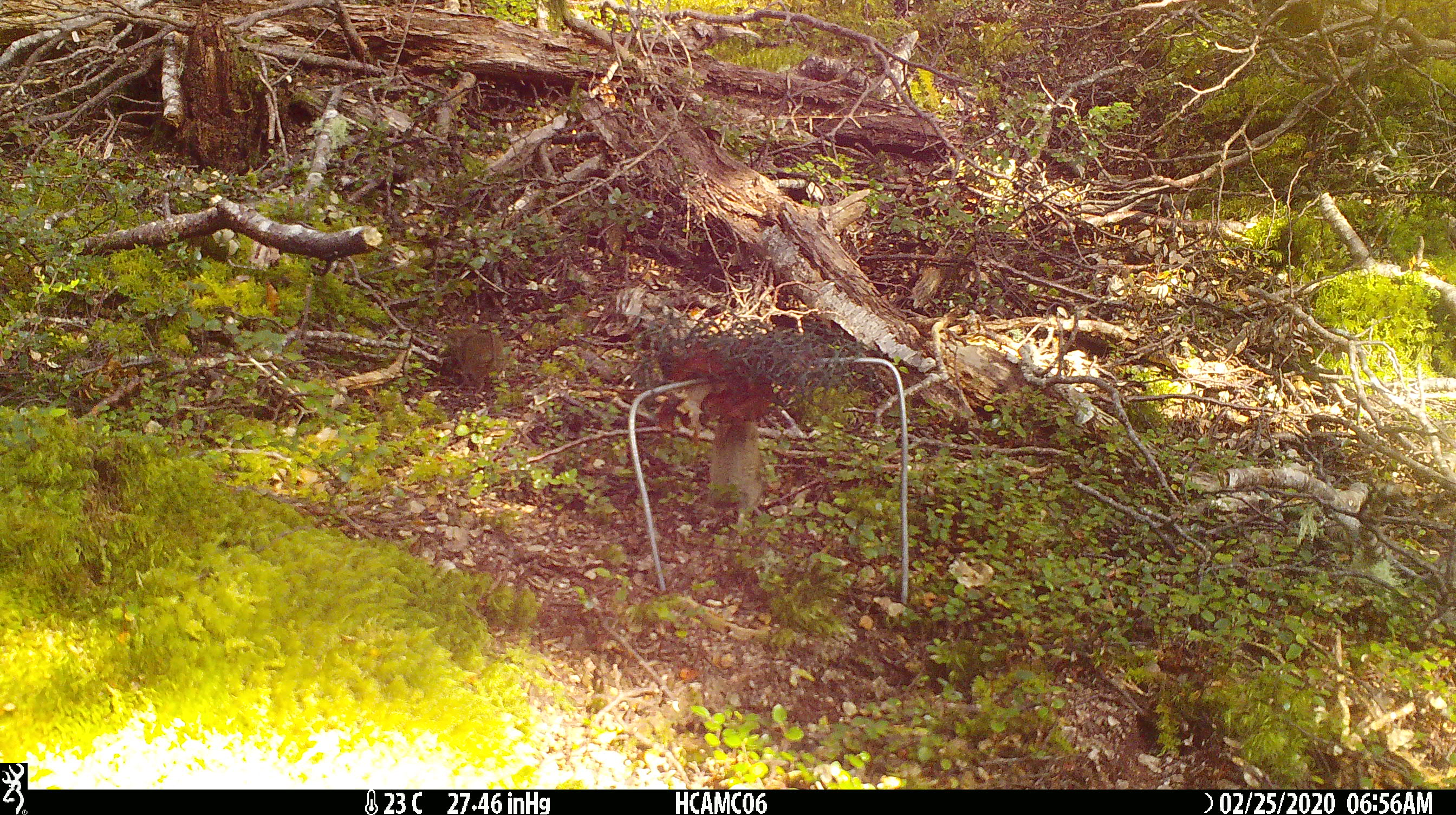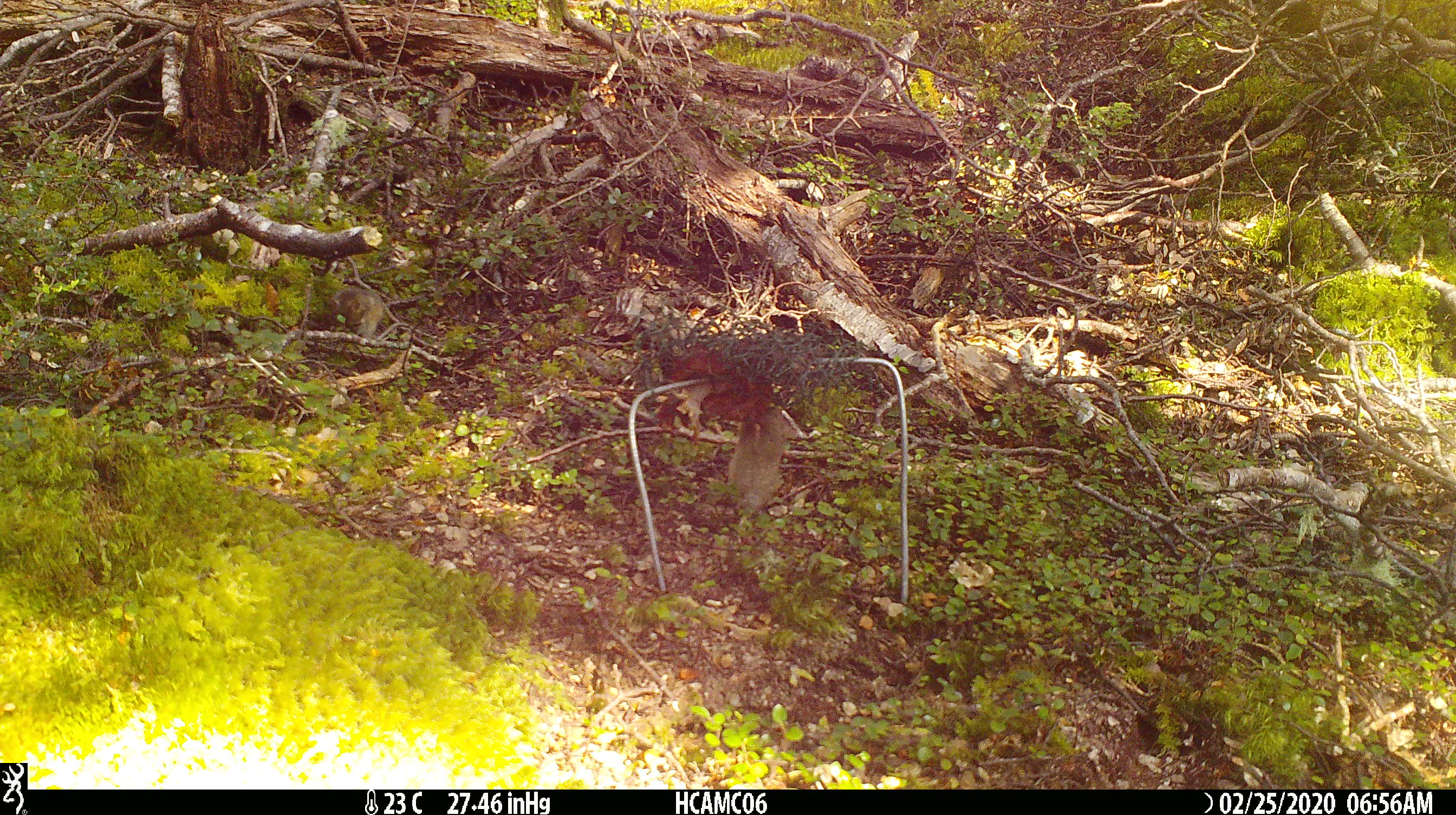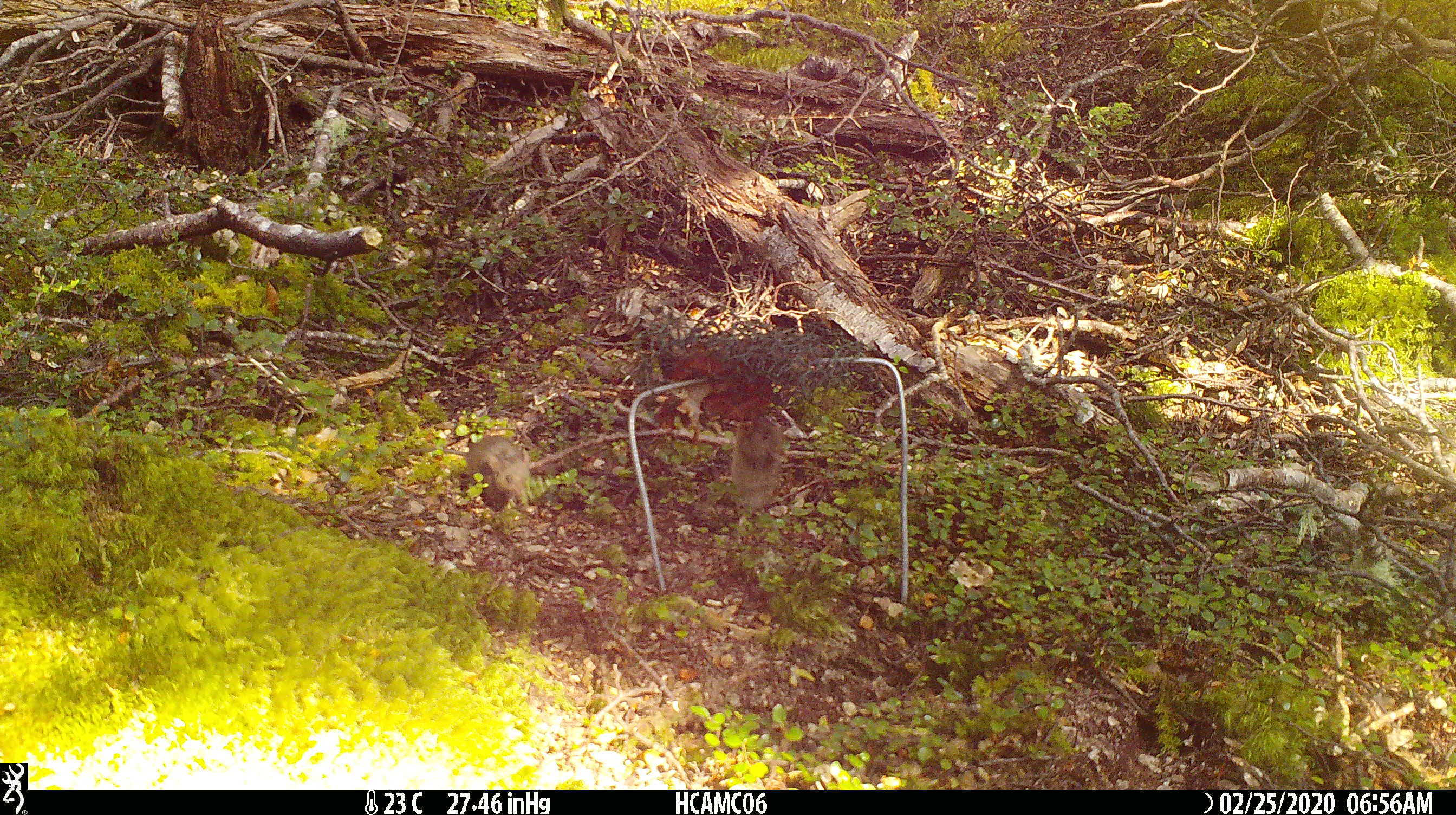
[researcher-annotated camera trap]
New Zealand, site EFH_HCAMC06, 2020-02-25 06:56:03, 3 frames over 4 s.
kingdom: Animalia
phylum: Chordata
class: Mammalia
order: Rodentia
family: Muridae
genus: Mus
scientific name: Mus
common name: mouse